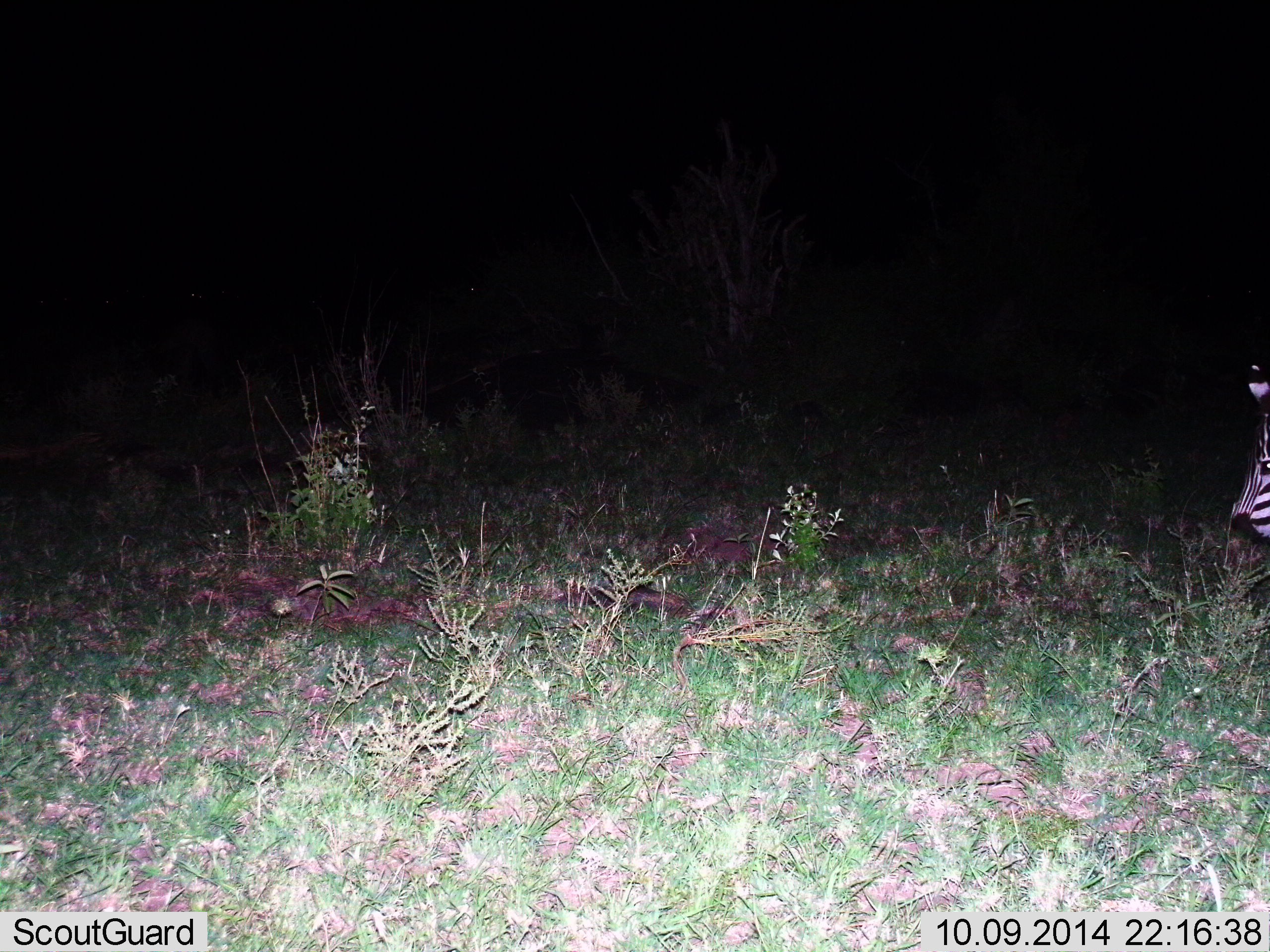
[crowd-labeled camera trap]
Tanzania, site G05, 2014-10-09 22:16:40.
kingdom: Animalia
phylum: Chordata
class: Mammalia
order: Perissodactyla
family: Equidae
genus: Equus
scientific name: Equus quagga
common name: plains zebra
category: zebra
Zebra (plains zebra) (Equus quagga), count 1. Behavior (volunteer vote fractions): standing 20%, resting 20%, moving 20%, interacting 0%. Young present (vote fraction): 0%. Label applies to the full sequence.